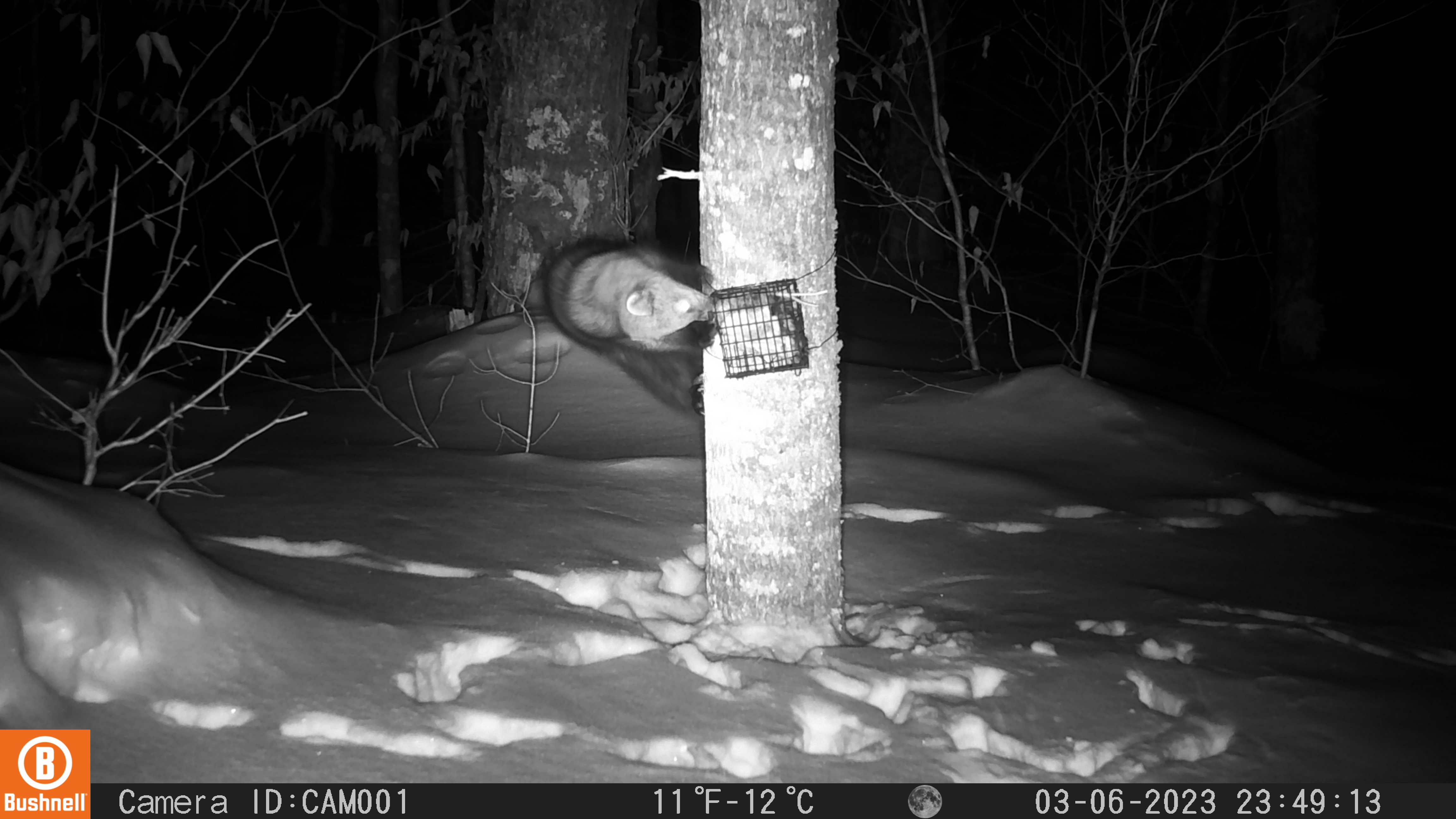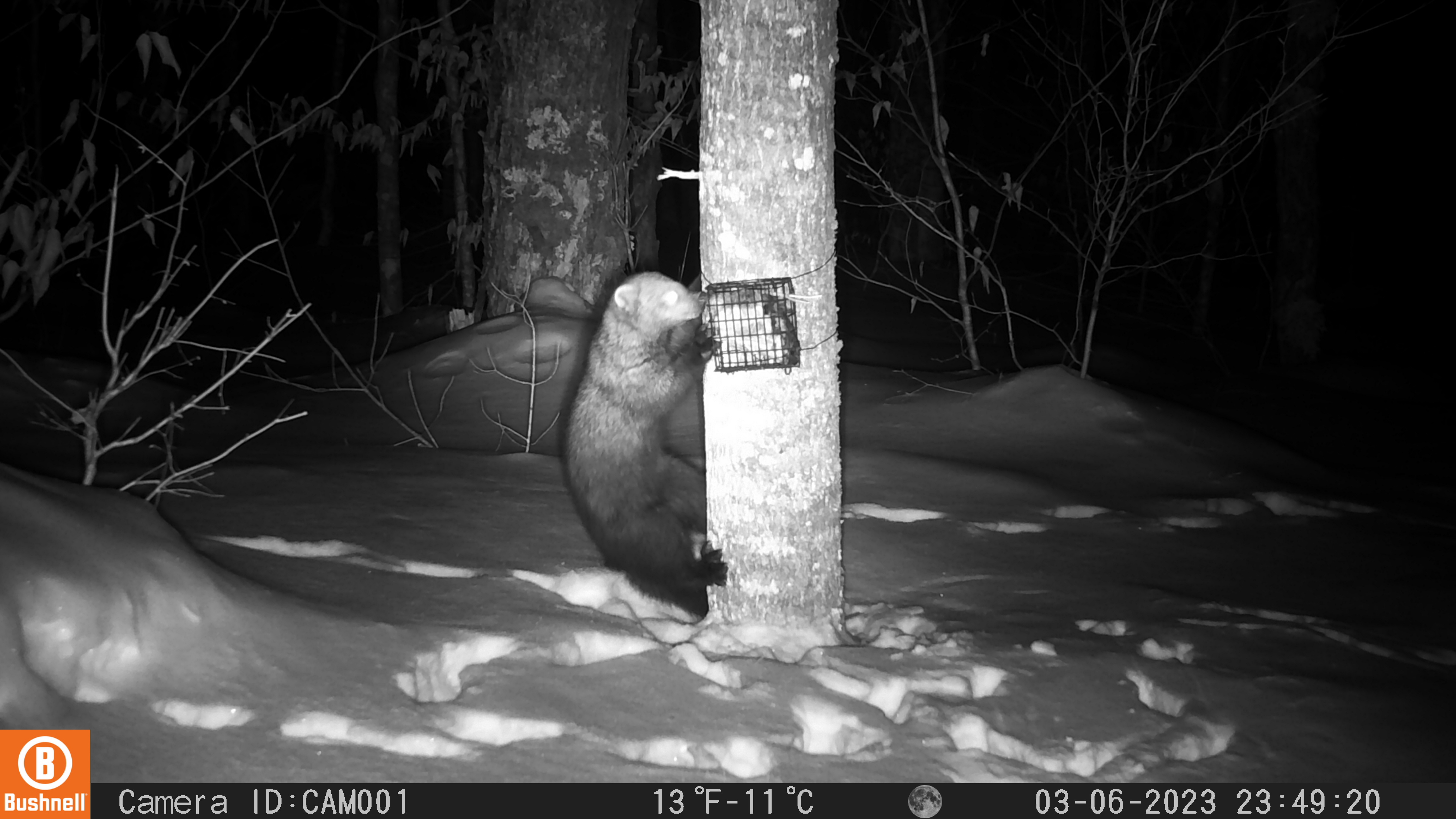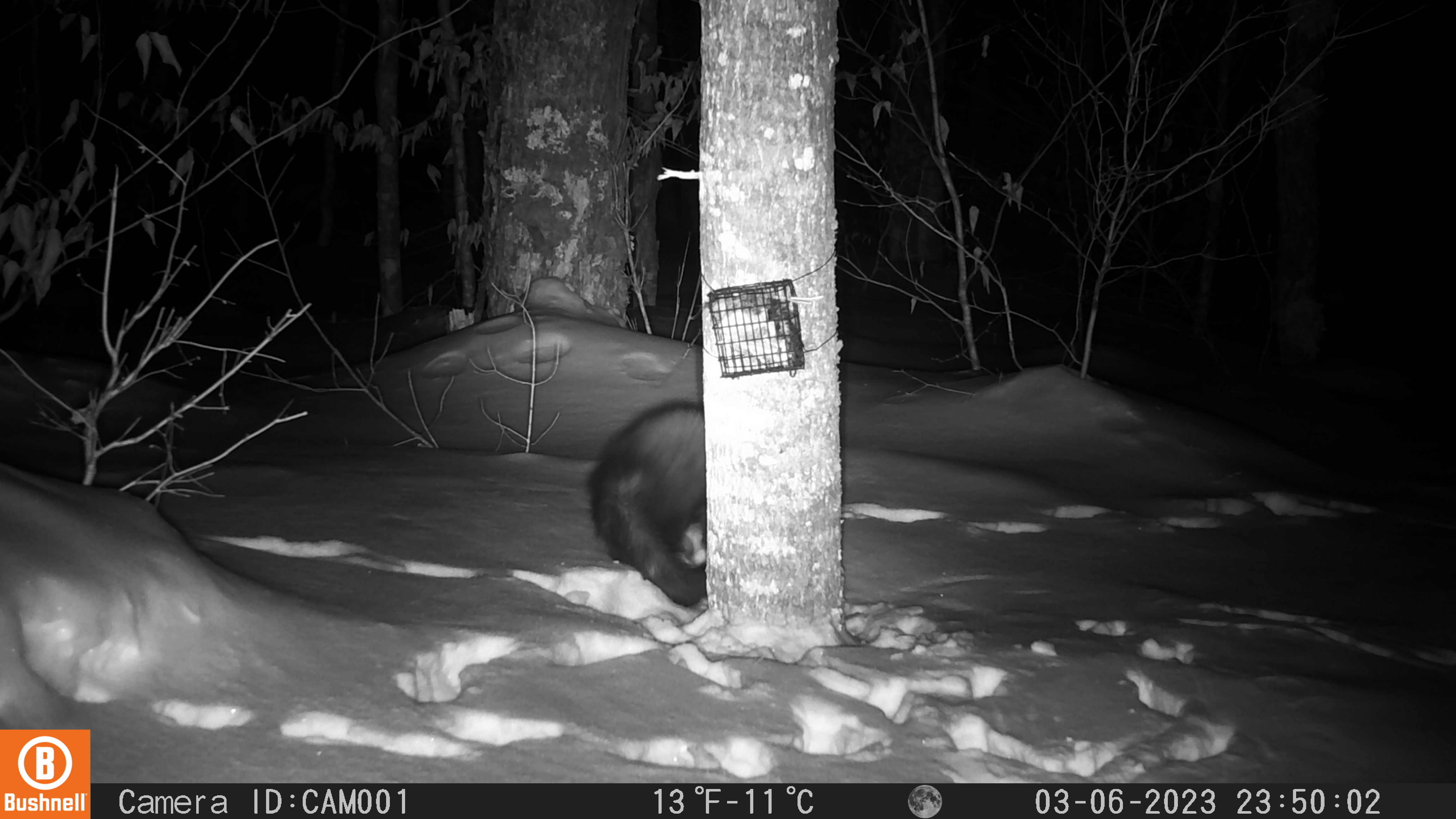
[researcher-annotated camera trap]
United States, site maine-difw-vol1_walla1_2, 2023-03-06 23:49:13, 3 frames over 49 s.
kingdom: Animalia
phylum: Chordata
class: Mammalia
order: Carnivora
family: Mustelidae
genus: Pekania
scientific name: Pekania pennanti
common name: fisher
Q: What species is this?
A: Fisher (Pekania pennanti).